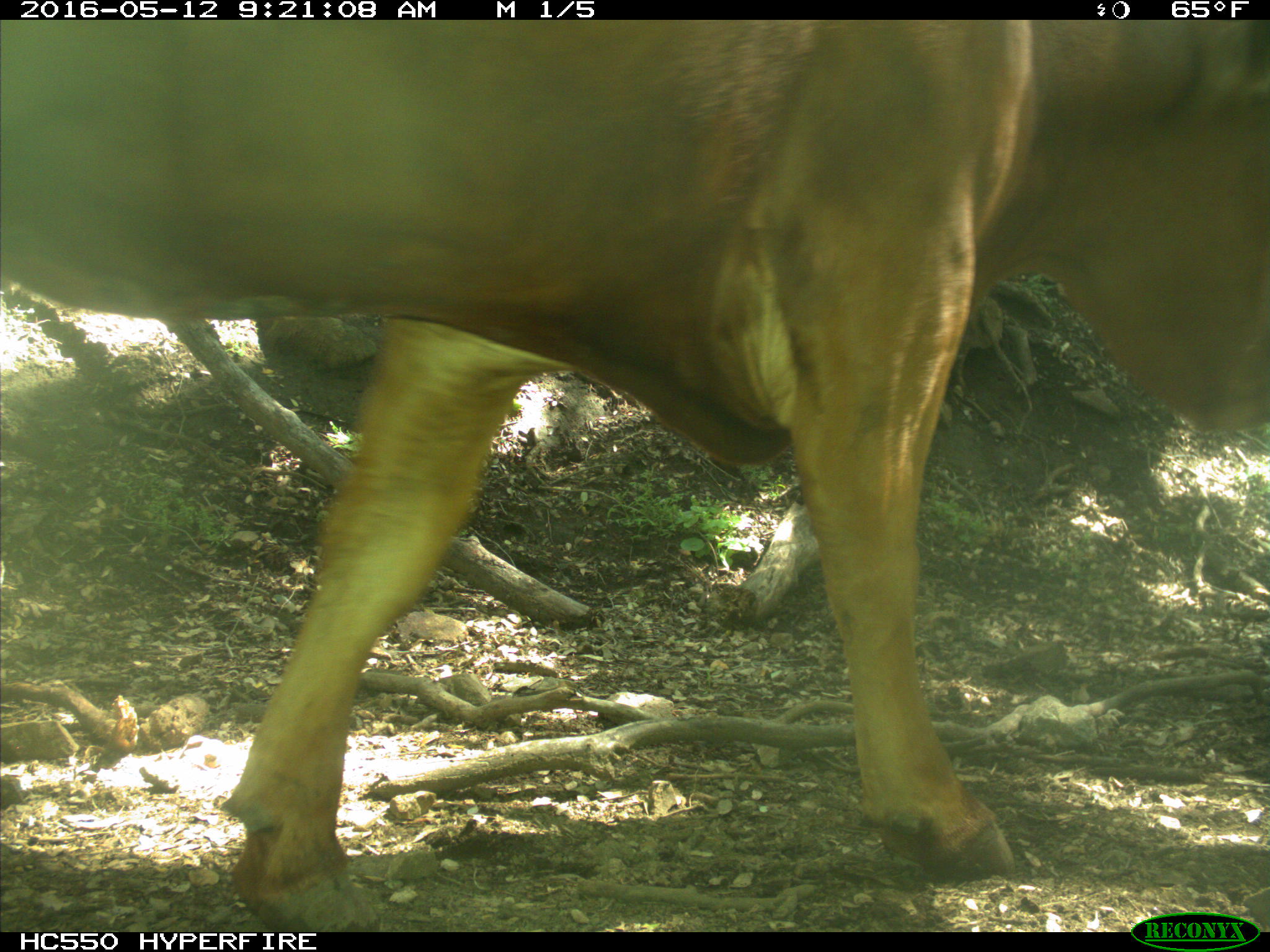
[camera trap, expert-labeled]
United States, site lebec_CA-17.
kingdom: Animalia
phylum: Chordata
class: Mammalia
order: Artiodactyla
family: Bovidae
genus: Bos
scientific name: Bos taurus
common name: domestic cow